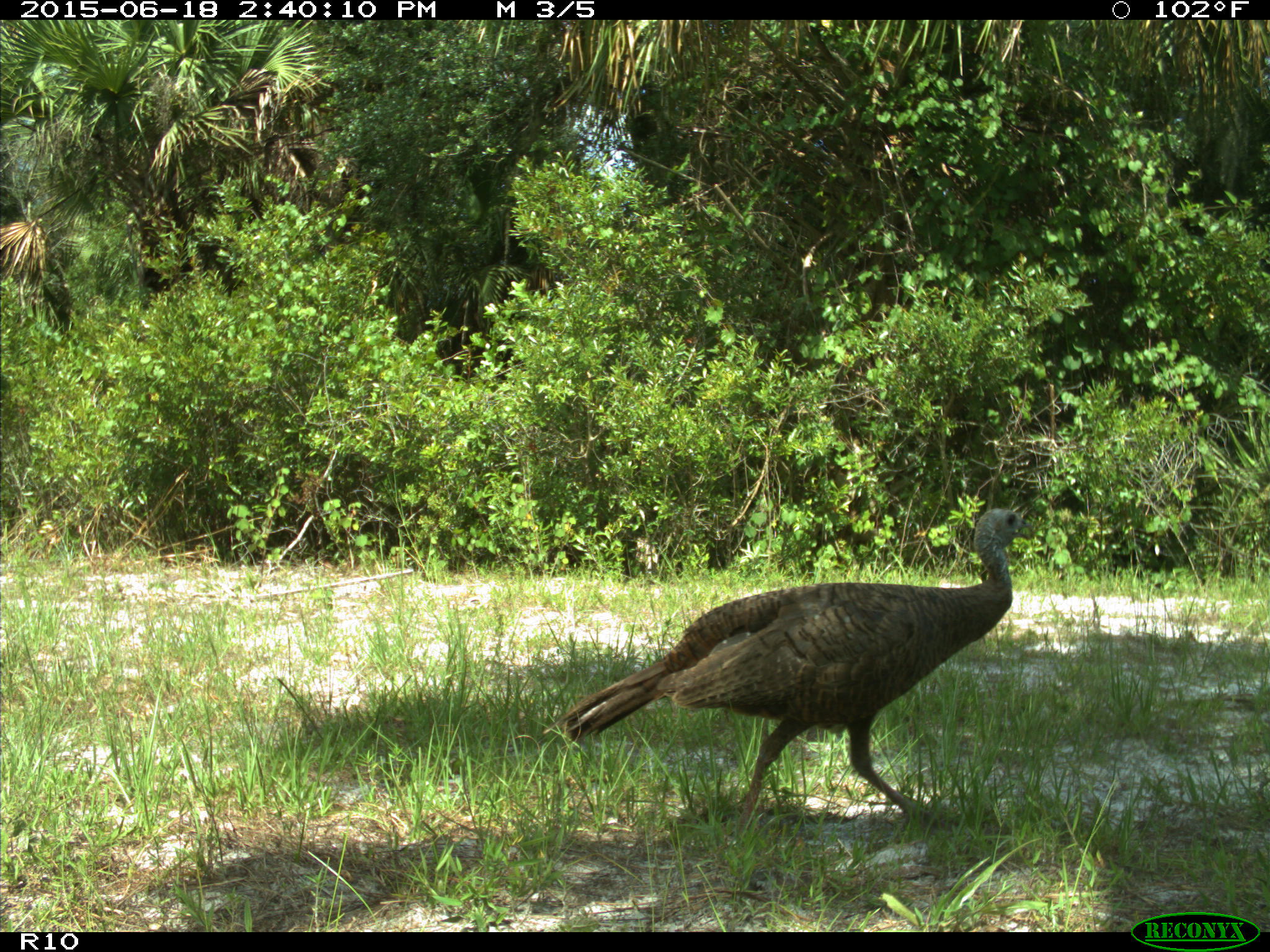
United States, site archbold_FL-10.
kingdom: Animalia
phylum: Chordata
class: Aves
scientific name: Aves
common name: birds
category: unidentified bird